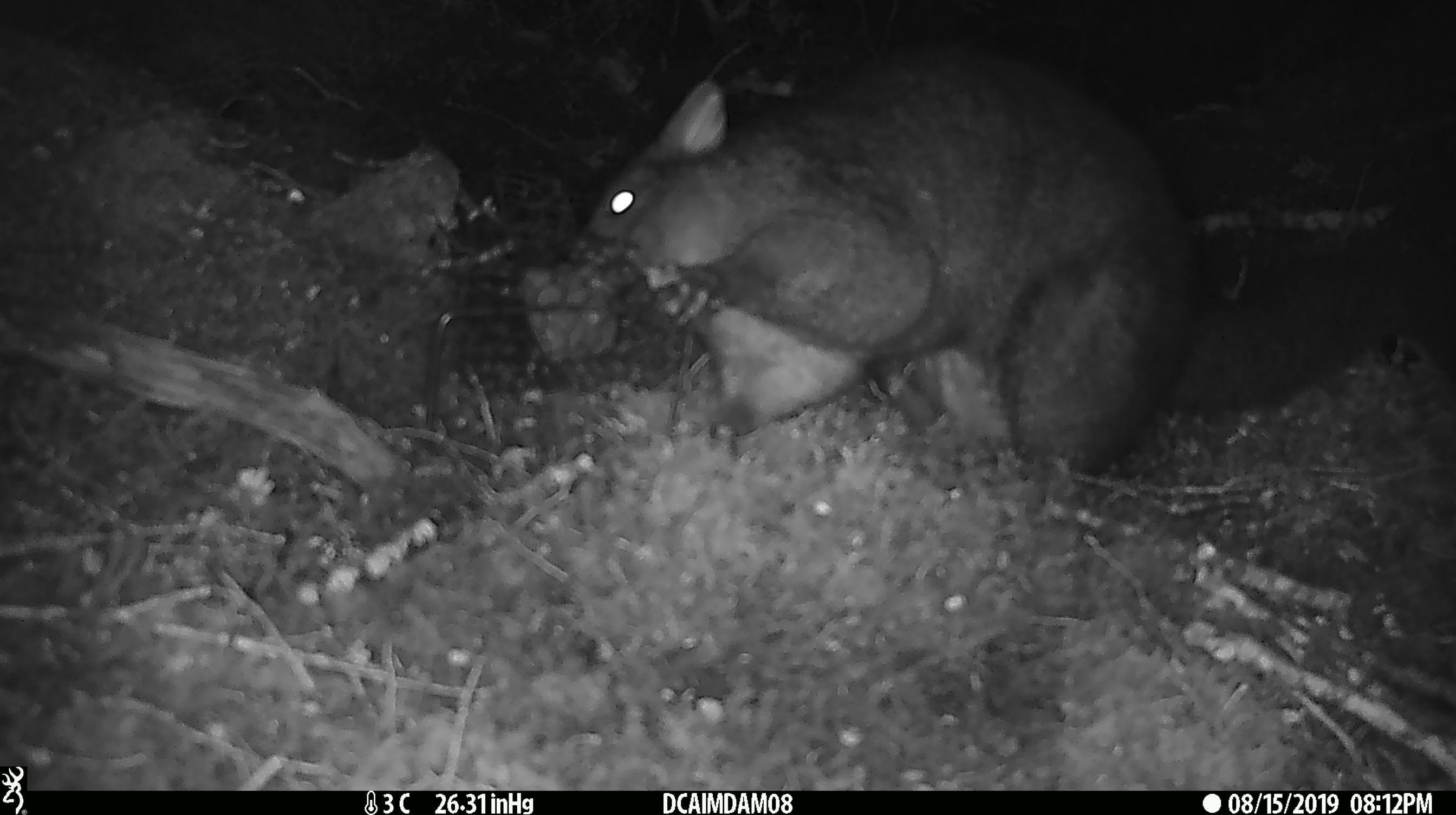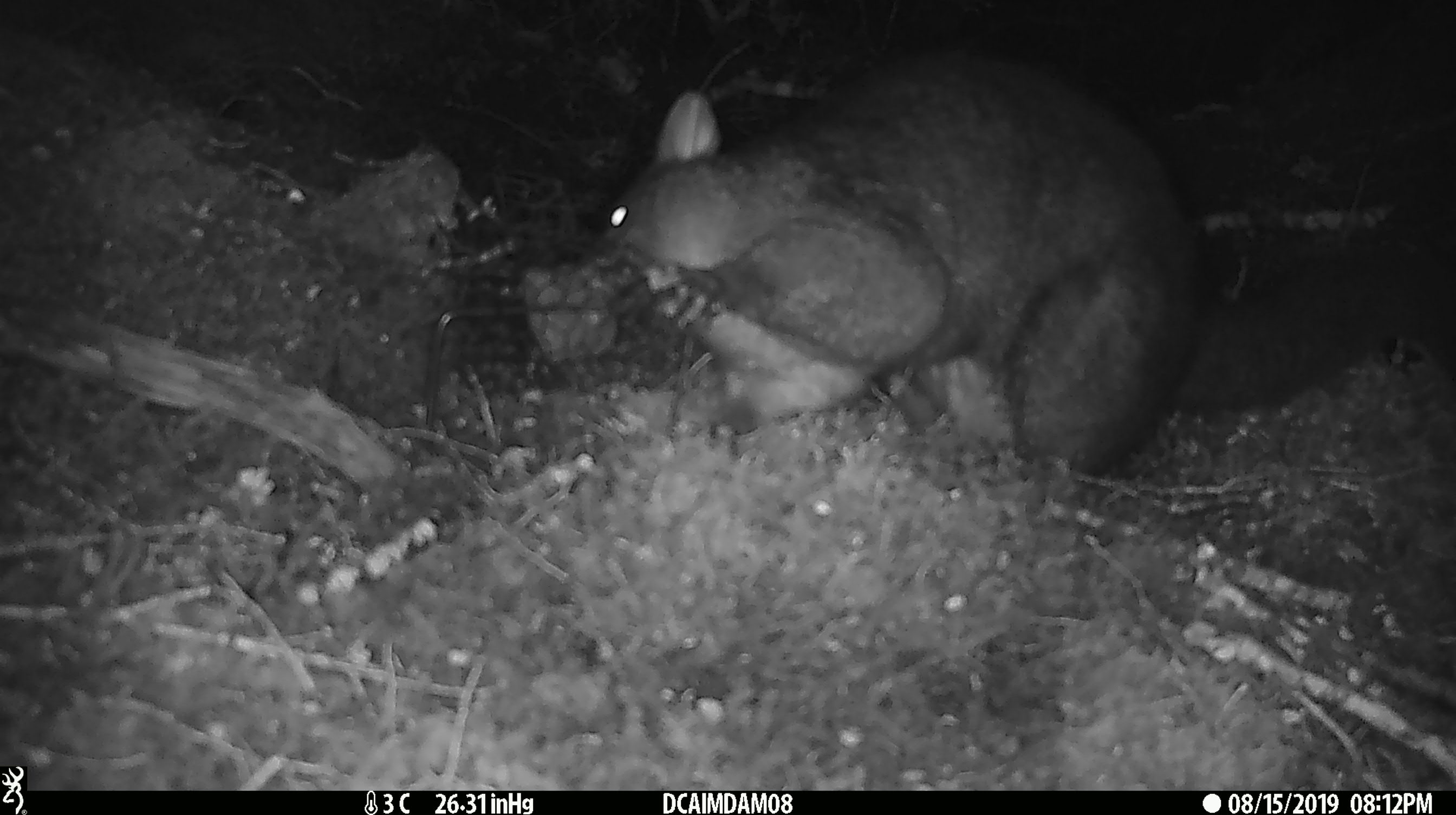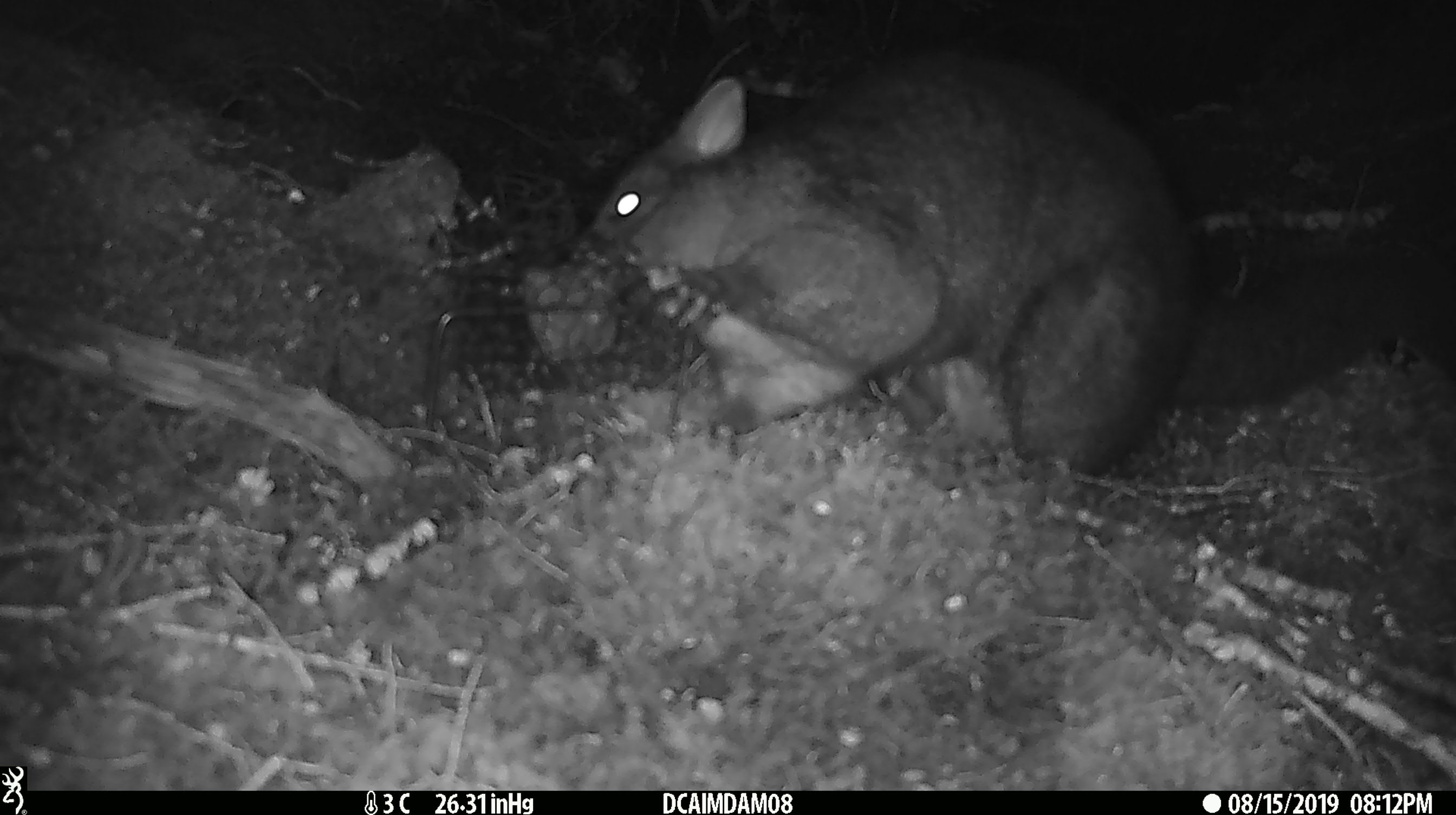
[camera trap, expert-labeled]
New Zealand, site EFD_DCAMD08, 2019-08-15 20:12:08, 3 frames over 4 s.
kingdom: Animalia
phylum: Chordata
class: Mammalia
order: Diprotodontia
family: Phalangeridae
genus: Trichosurus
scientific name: Trichosurus vulpecula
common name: common brushtail possum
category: possum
Possum (common brushtail possum) (Trichosurus vulpecula).